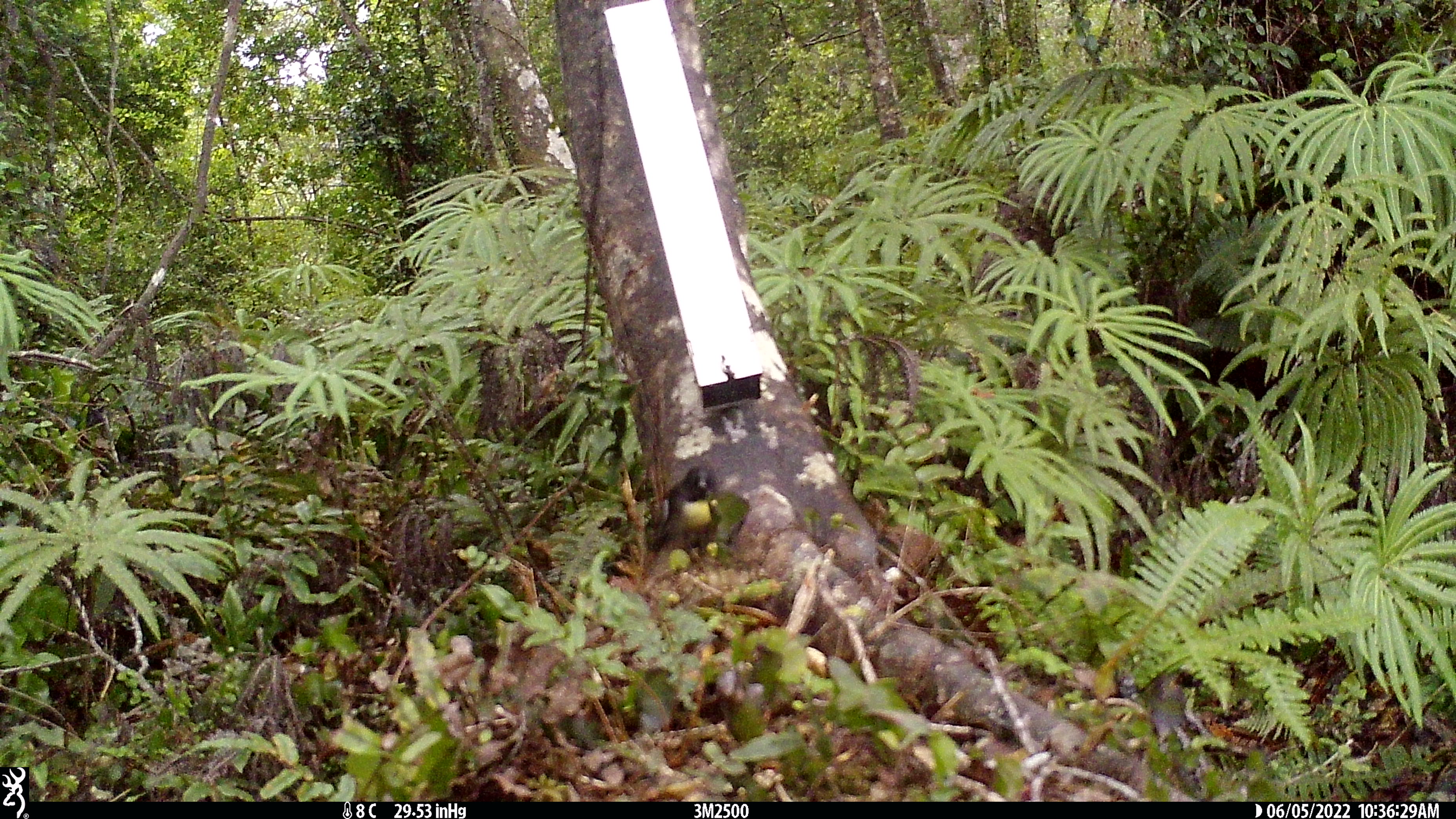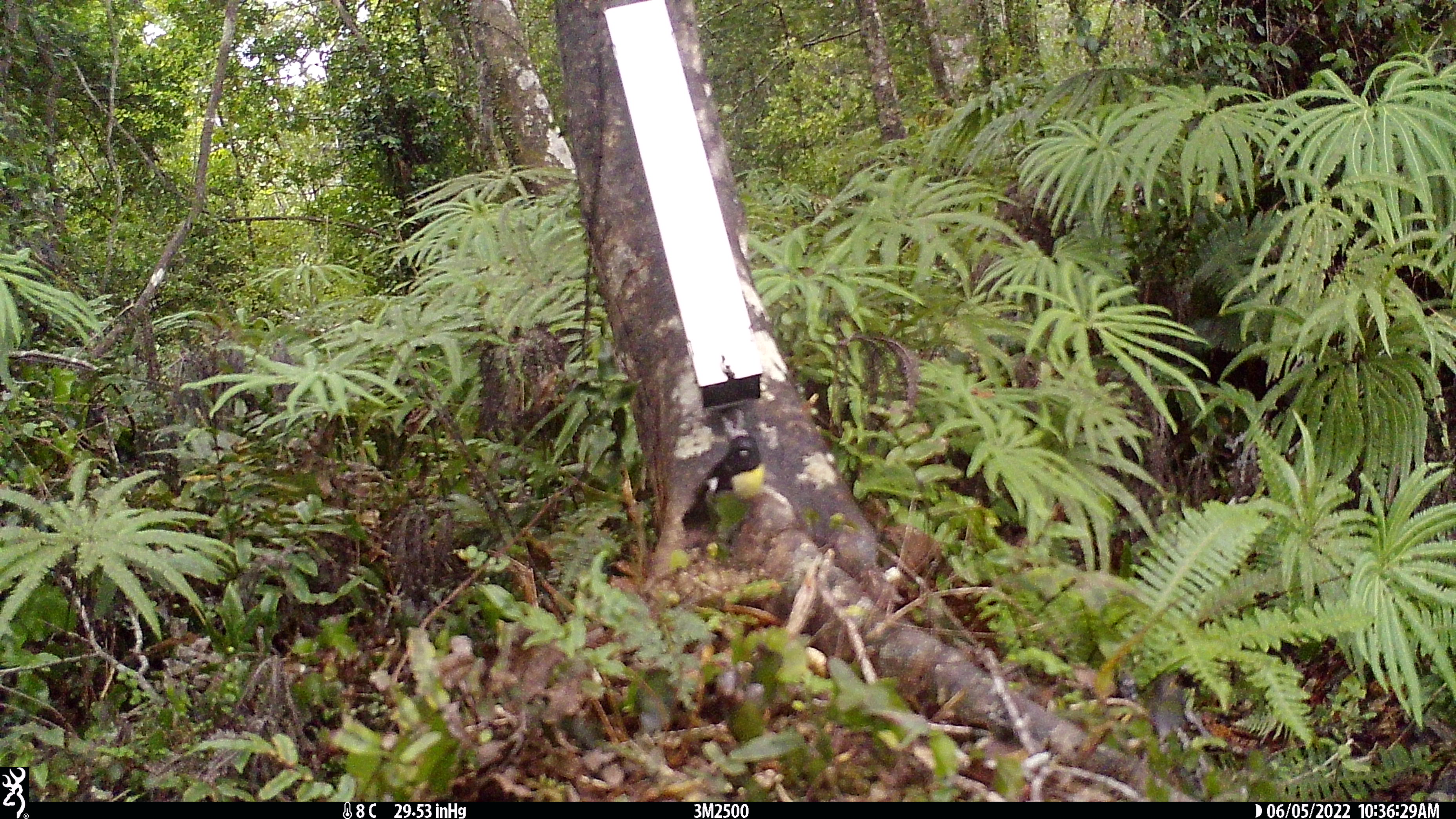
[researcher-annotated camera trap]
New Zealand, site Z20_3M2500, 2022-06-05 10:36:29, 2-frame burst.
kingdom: Animalia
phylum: Chordata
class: Aves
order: Passeriformes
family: Petroicidae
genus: Petroica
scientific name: Petroica macrocephala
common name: tomtit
Tomtit (Petroica macrocephala).